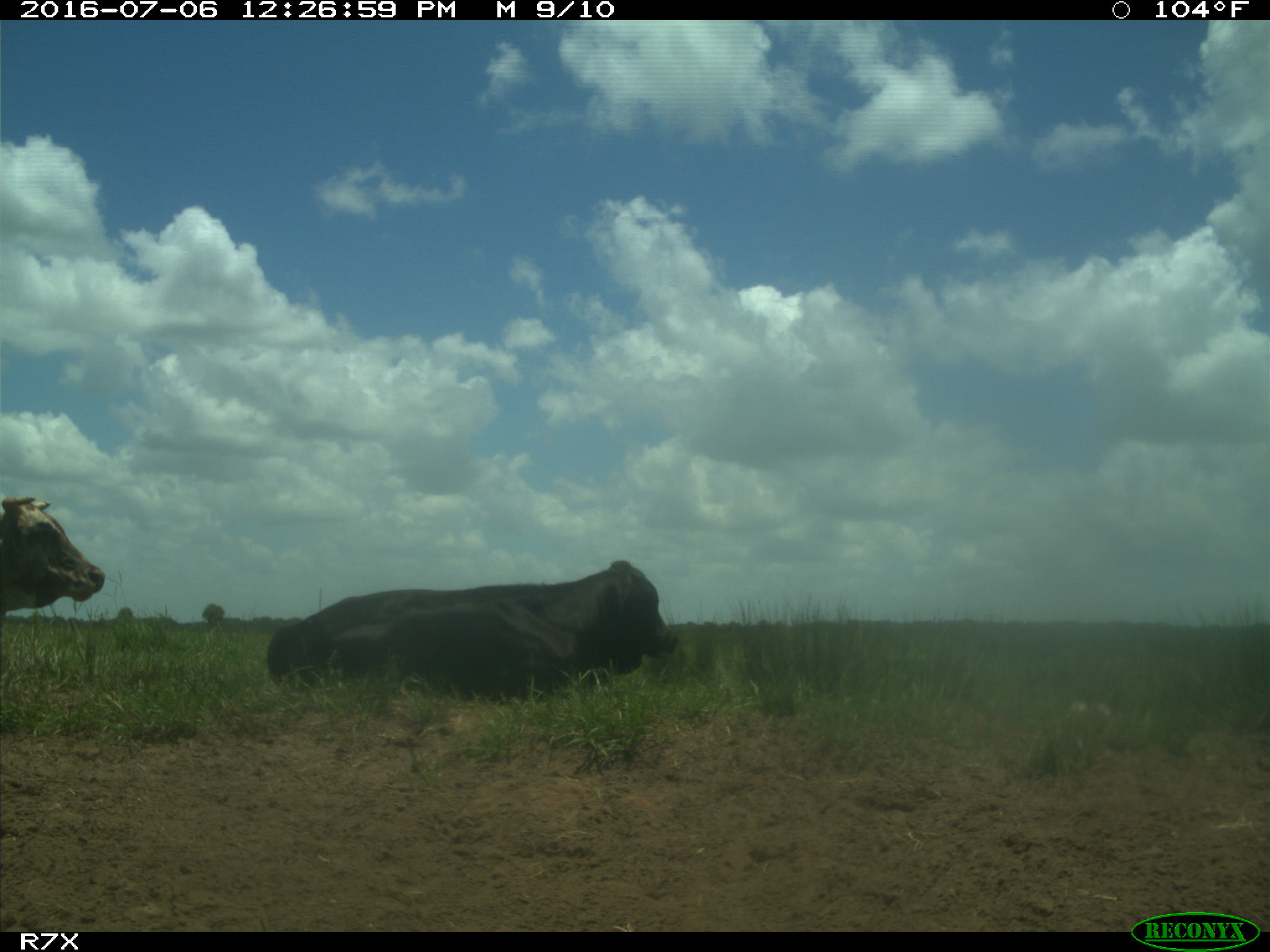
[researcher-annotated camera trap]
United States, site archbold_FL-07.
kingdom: Animalia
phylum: Chordata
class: Mammalia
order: Artiodactyla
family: Bovidae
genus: Bos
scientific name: Bos taurus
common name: domestic cow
Bos taurus (domestic cow).